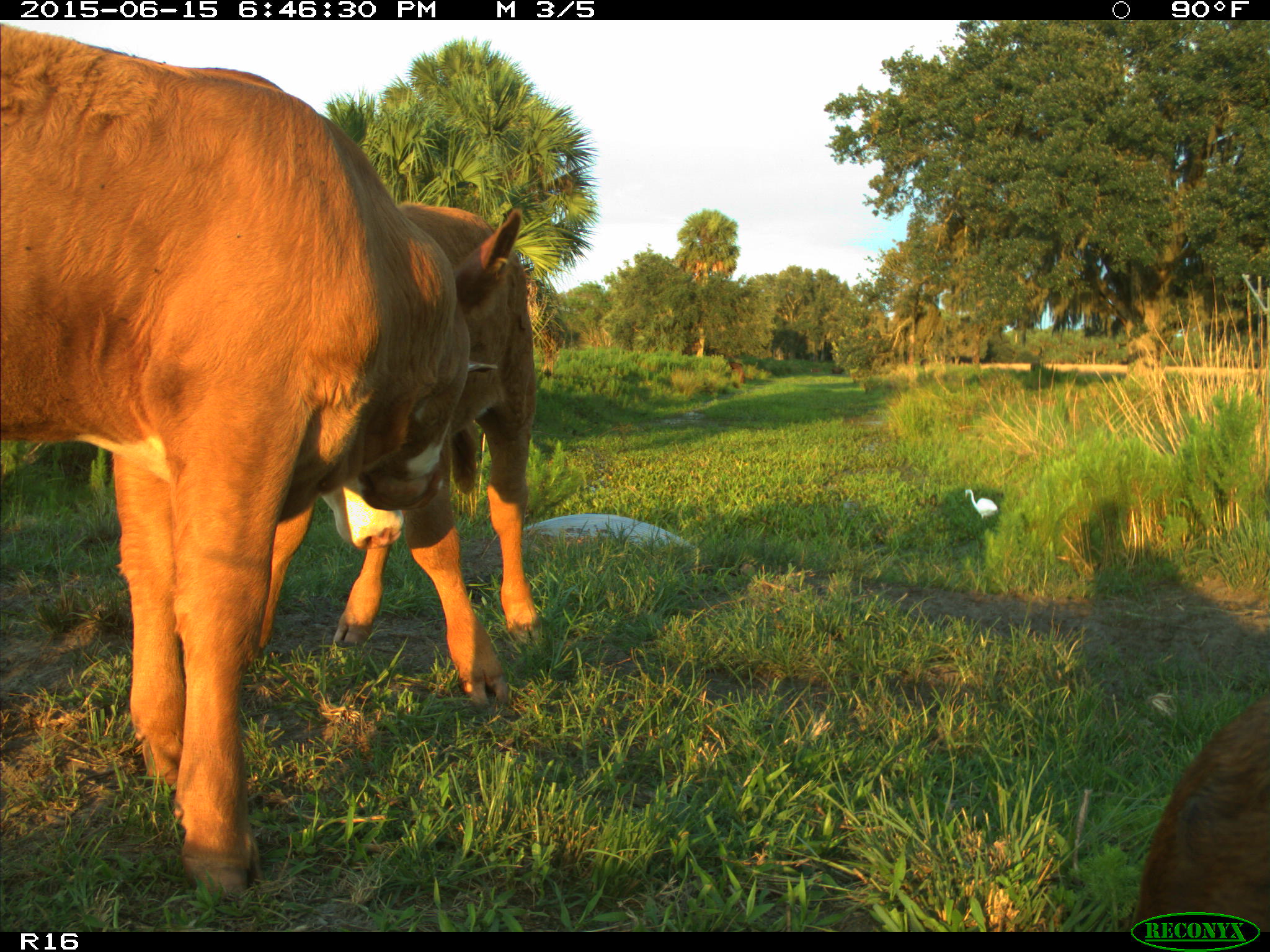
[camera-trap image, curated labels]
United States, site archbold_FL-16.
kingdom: Animalia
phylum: Chordata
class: Mammalia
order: Artiodactyla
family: Bovidae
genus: Bos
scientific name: Bos taurus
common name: domestic cow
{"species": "Bos taurus (domestic cow)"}